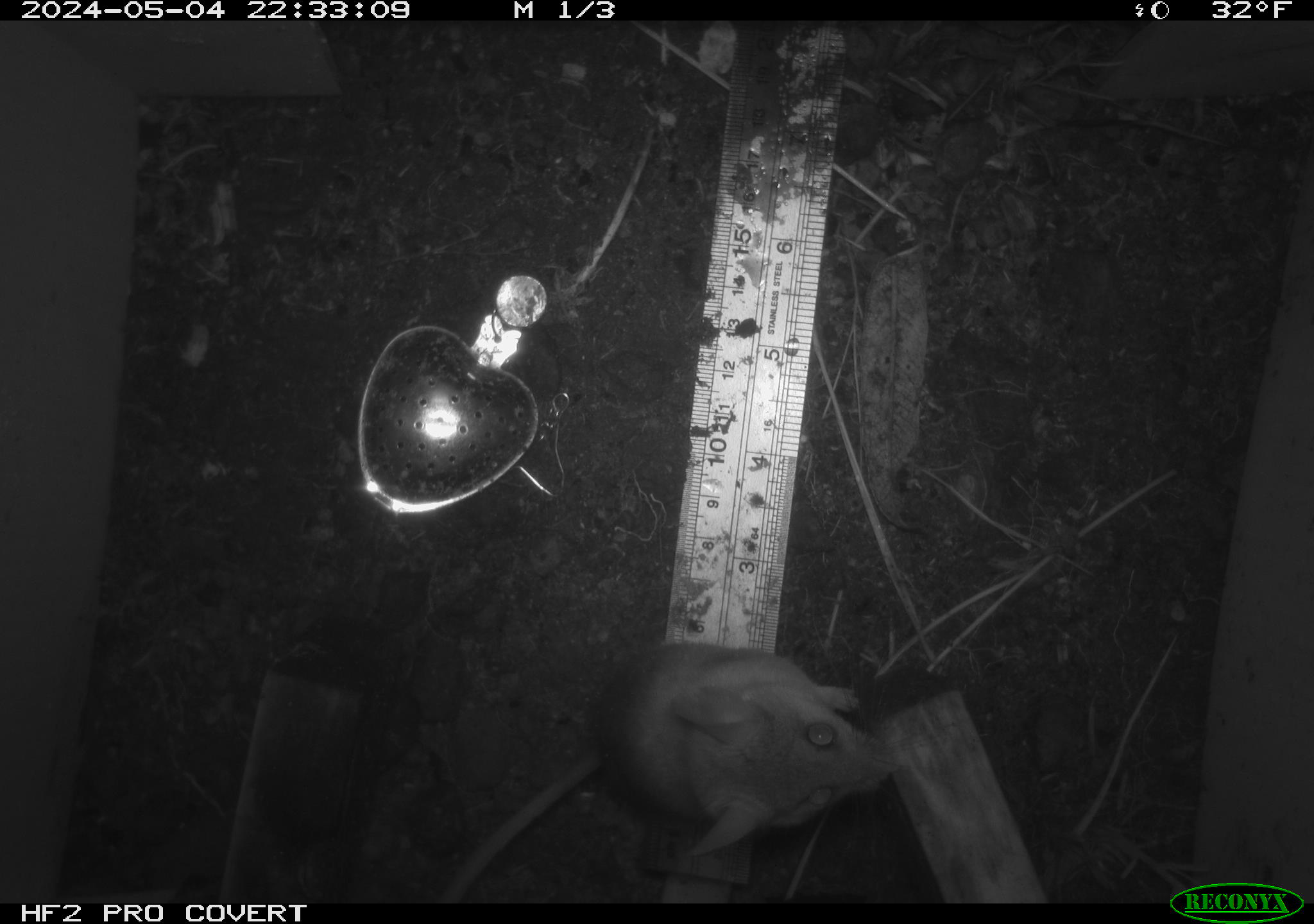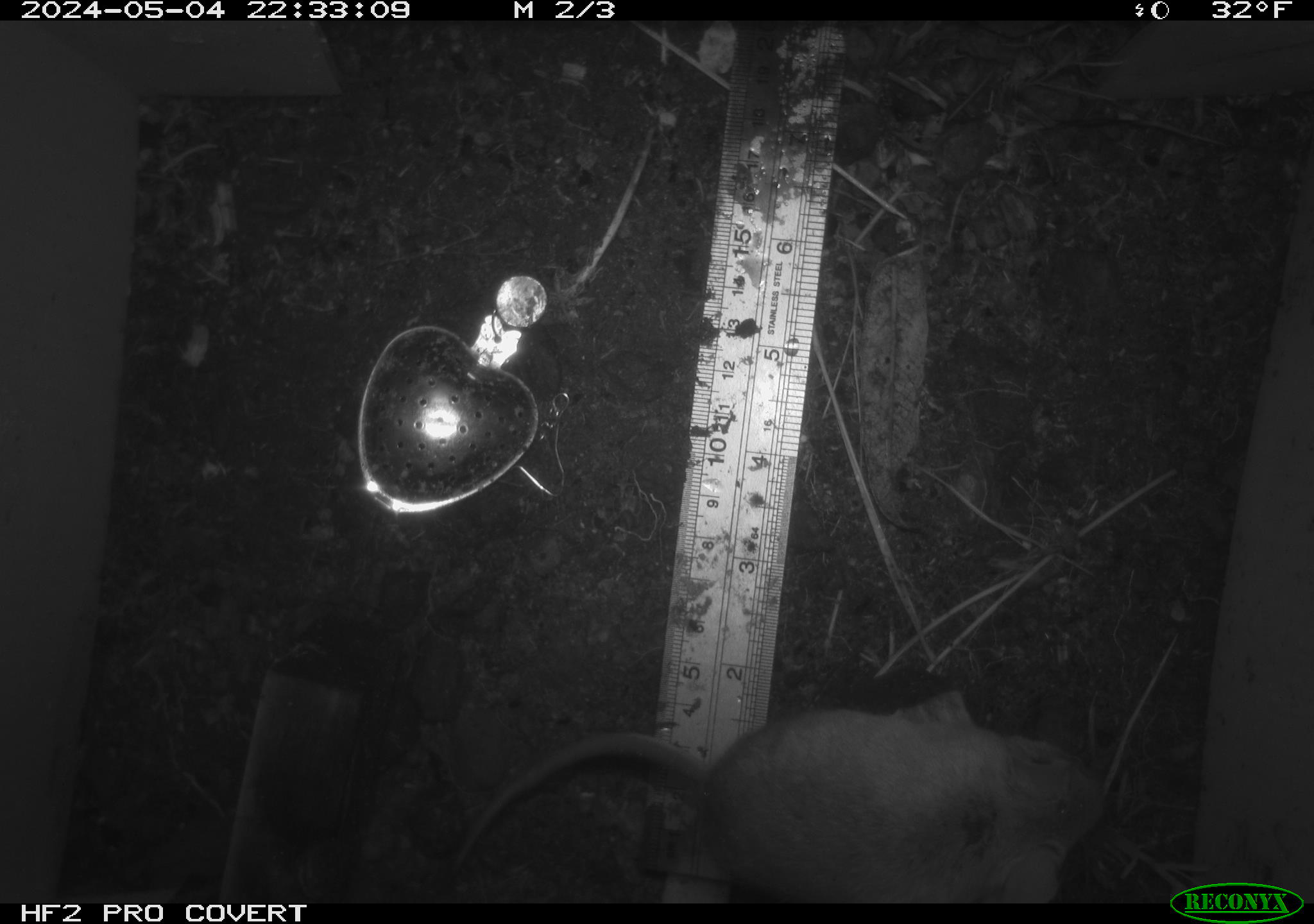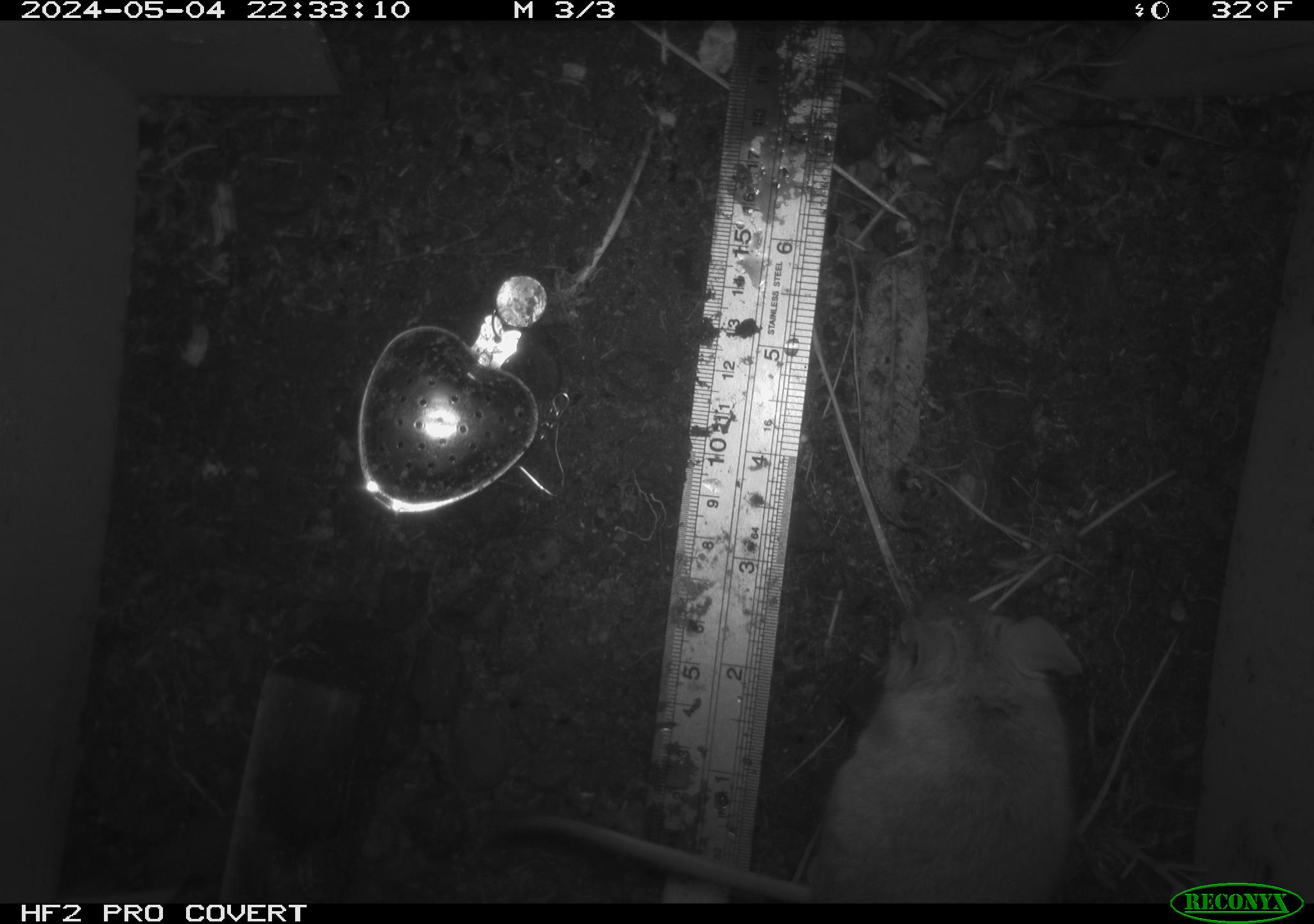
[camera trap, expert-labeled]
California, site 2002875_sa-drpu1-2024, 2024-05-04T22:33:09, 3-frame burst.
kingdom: Animalia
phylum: Chordata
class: Mammalia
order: Rodentia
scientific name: Rodentia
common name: mouse species